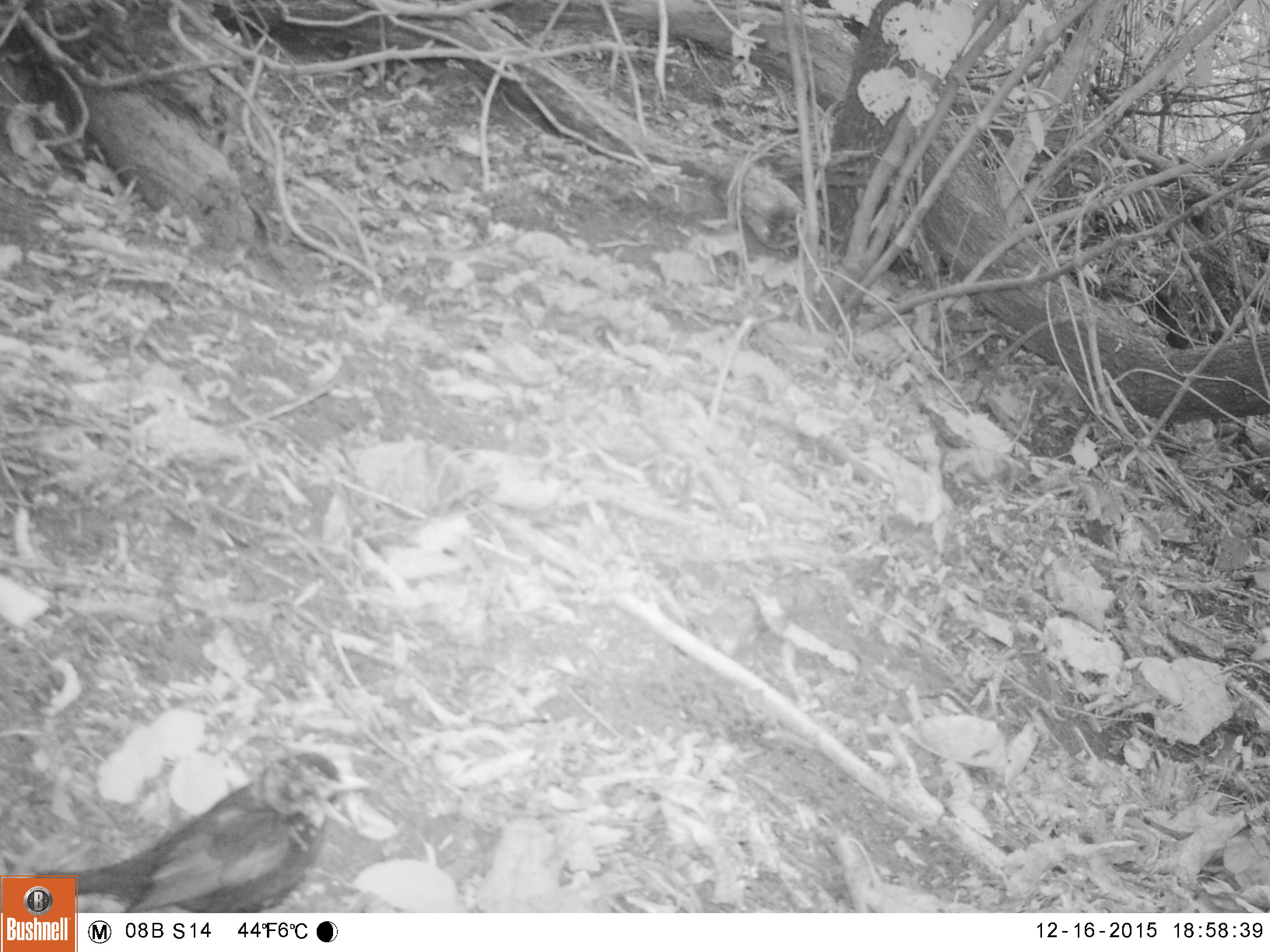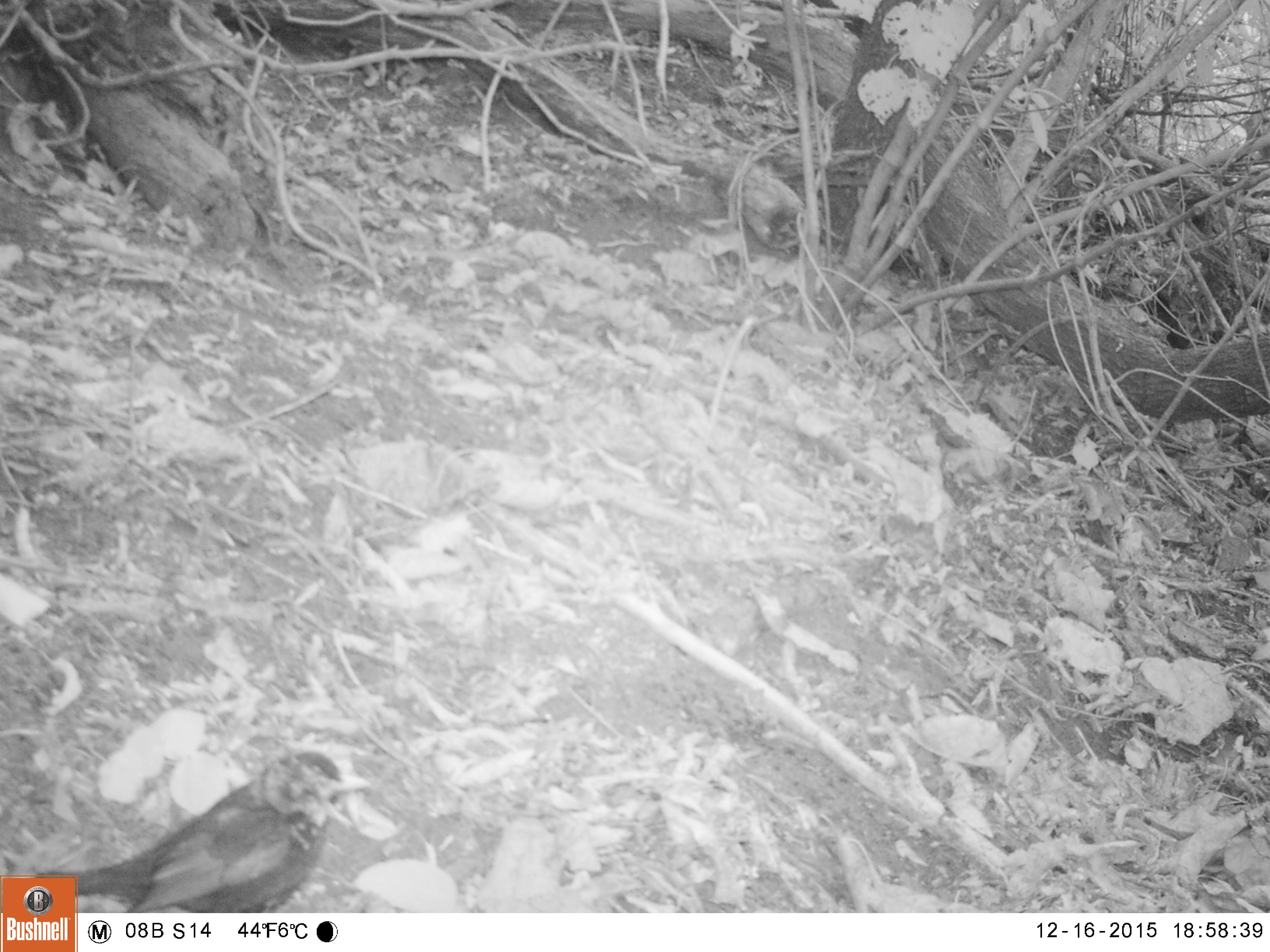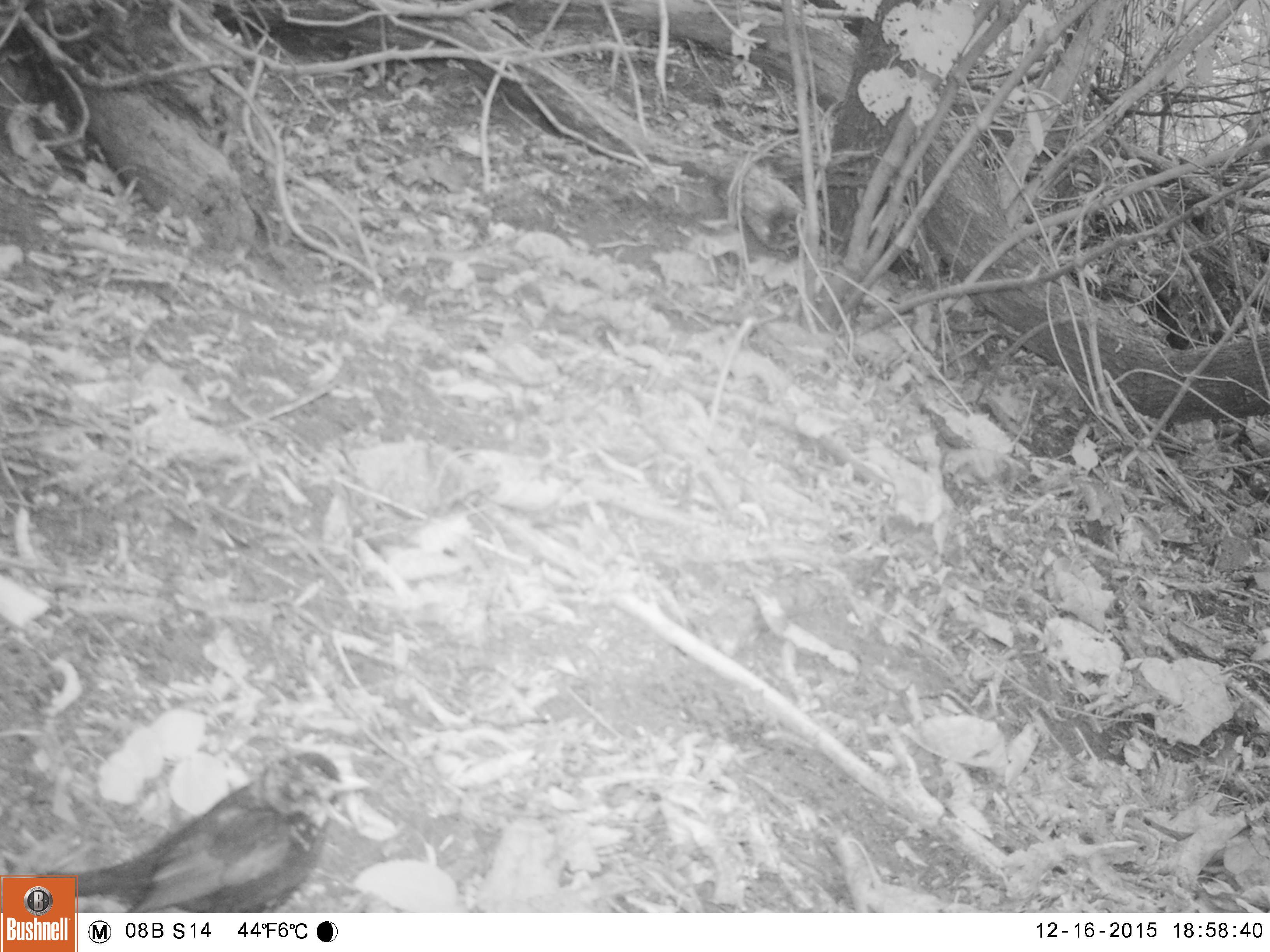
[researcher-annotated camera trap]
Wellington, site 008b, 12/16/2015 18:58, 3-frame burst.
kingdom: Animalia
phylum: Chordata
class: Aves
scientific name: Aves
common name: bird